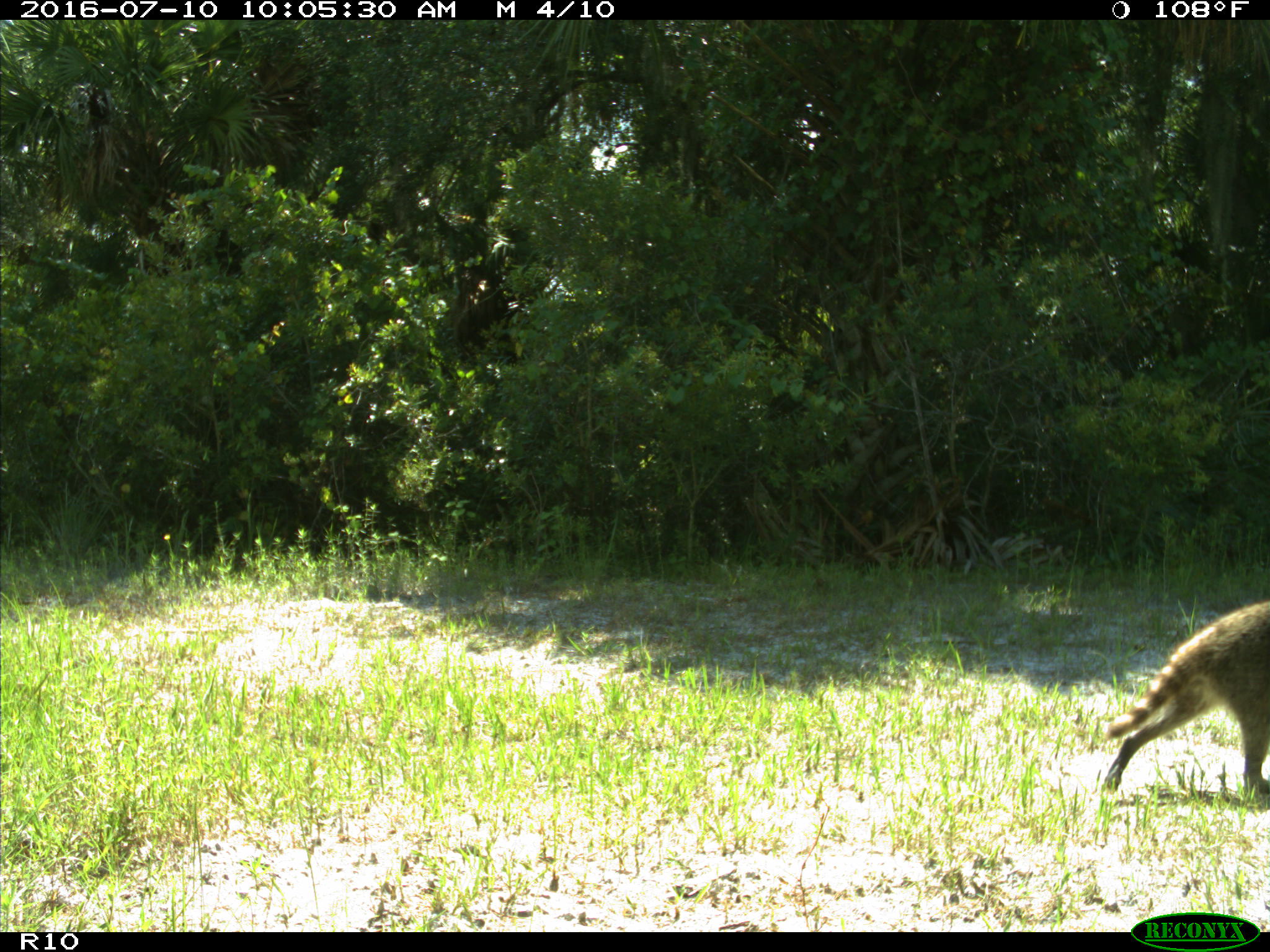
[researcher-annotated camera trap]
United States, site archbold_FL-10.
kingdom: Animalia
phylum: Chordata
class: Mammalia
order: Carnivora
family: Procyonidae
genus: Procyon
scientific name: Procyon lotor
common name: common raccoon